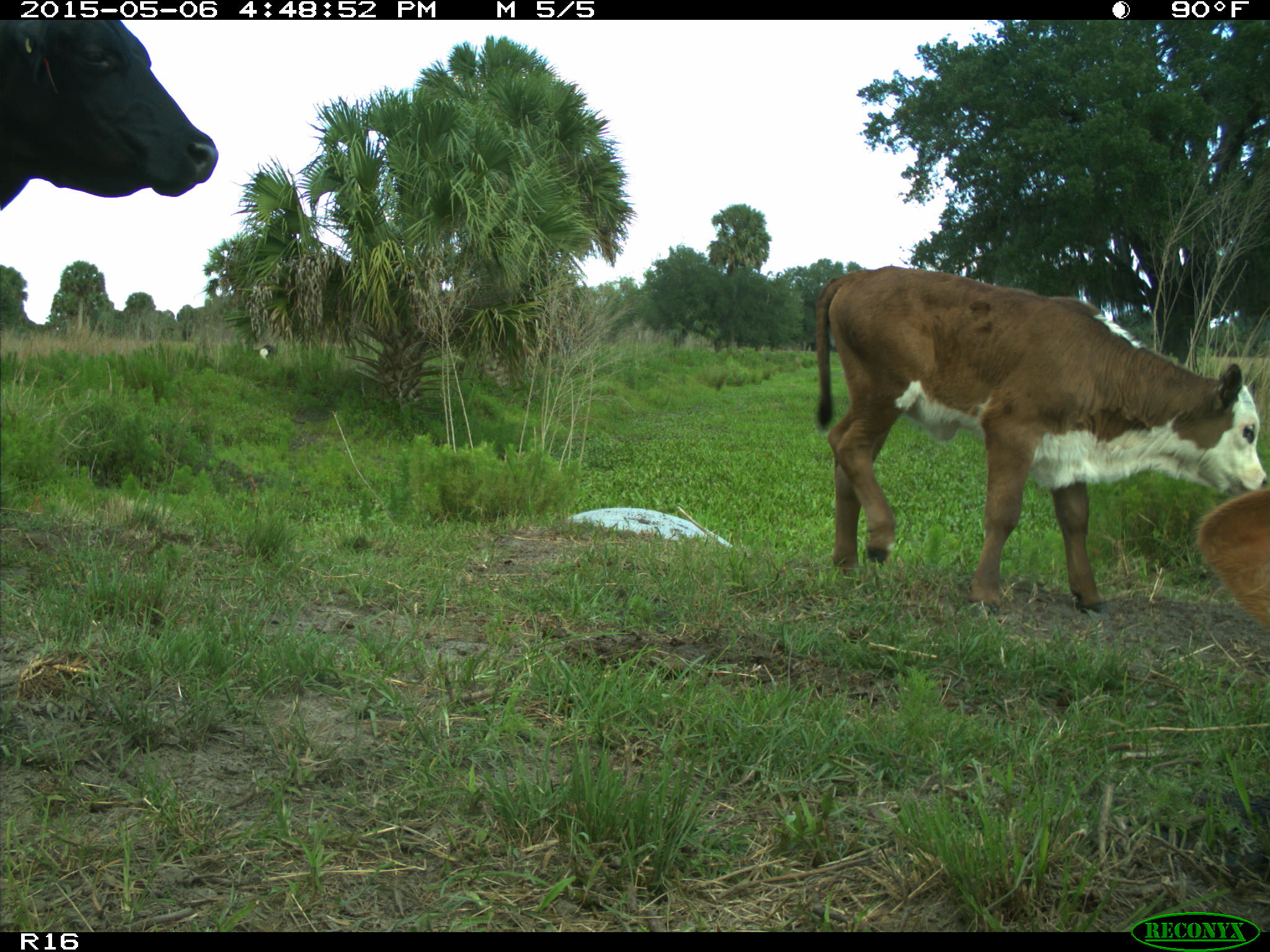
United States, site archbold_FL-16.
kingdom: Animalia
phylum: Chordata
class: Mammalia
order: Artiodactyla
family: Bovidae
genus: Bos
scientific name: Bos taurus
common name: domestic cow